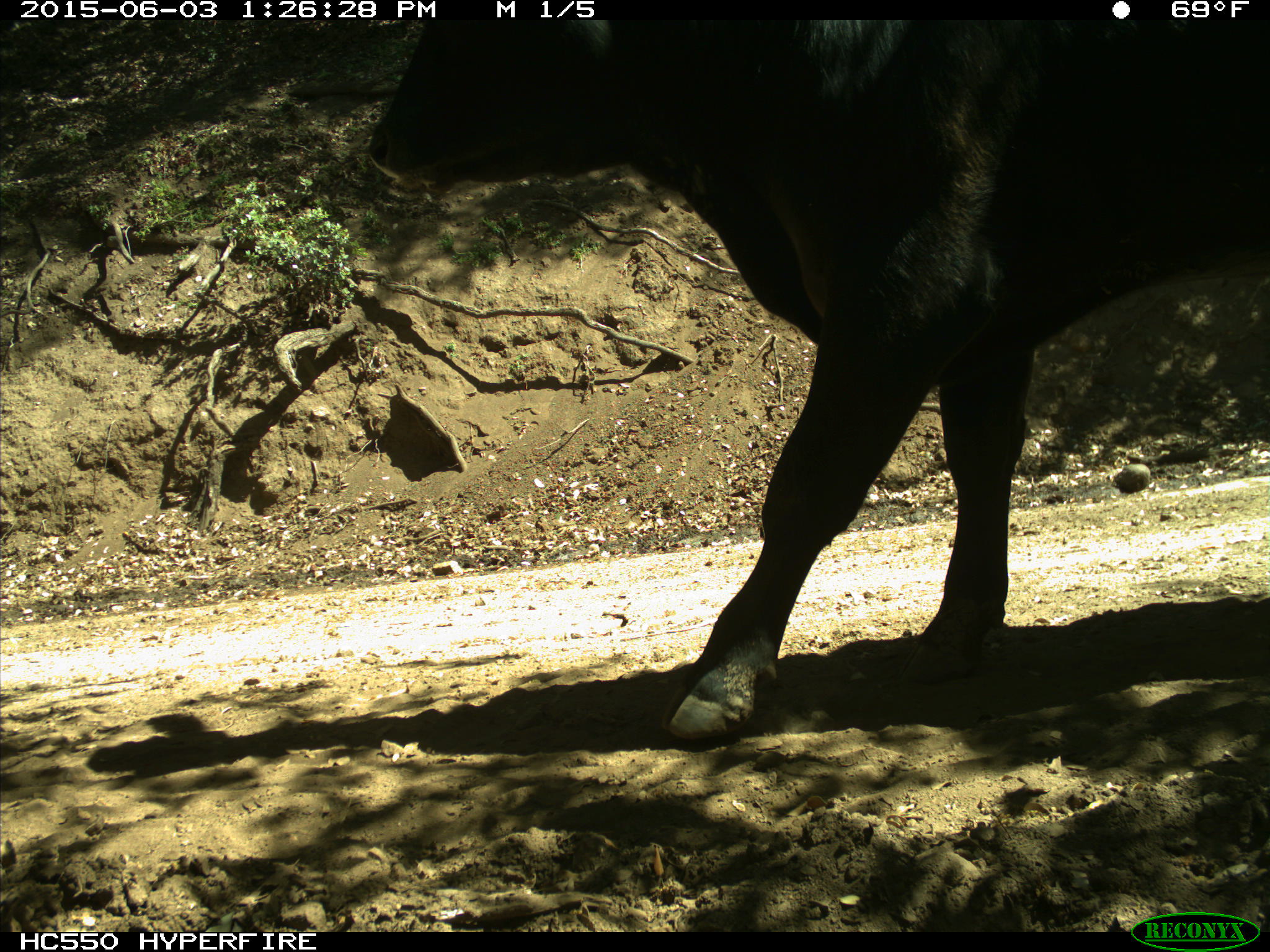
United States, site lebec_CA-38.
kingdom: Animalia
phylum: Chordata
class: Mammalia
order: Artiodactyla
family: Bovidae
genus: Bos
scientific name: Bos taurus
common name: domestic cow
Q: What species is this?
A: Bos taurus (domestic cow).